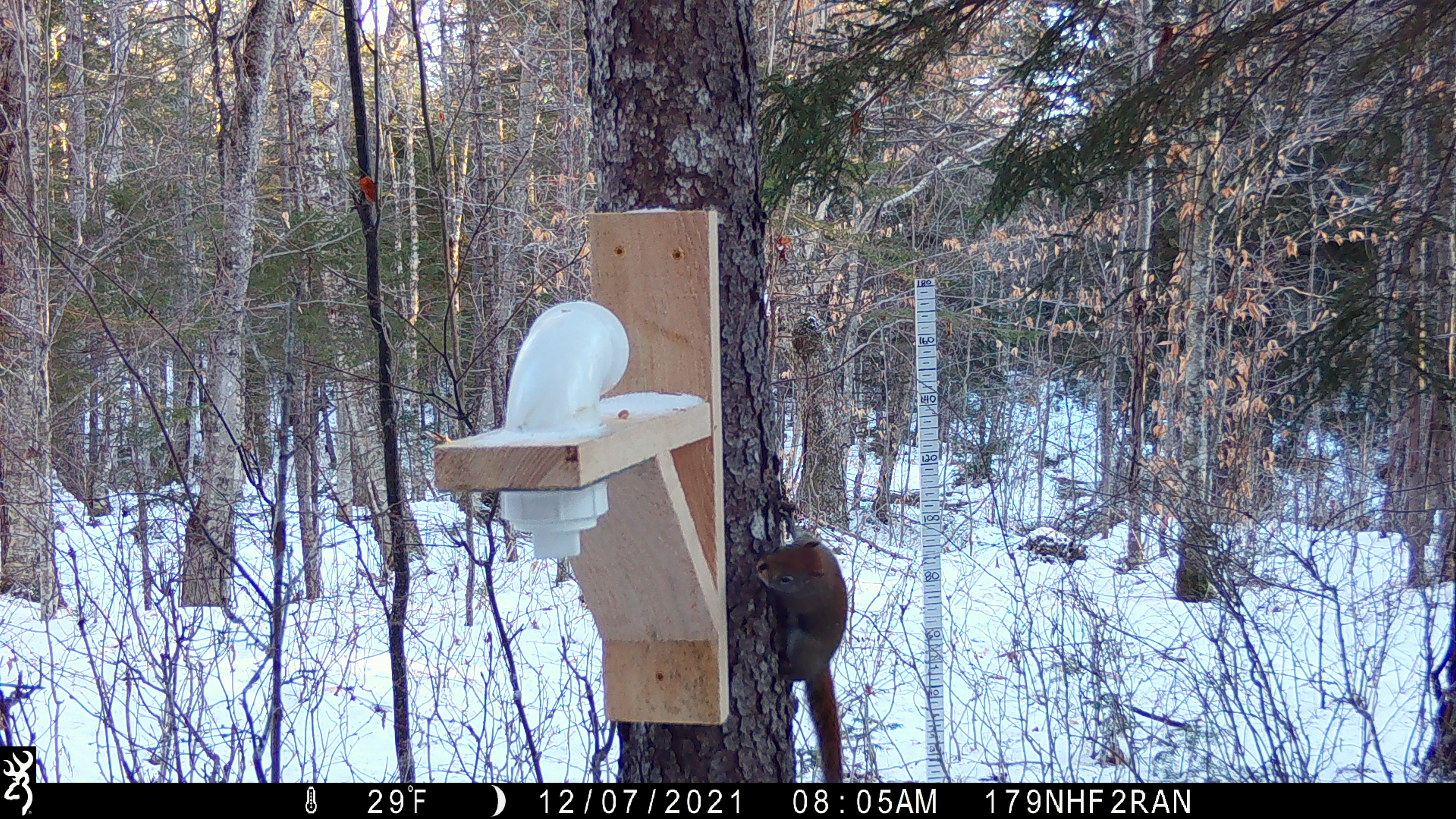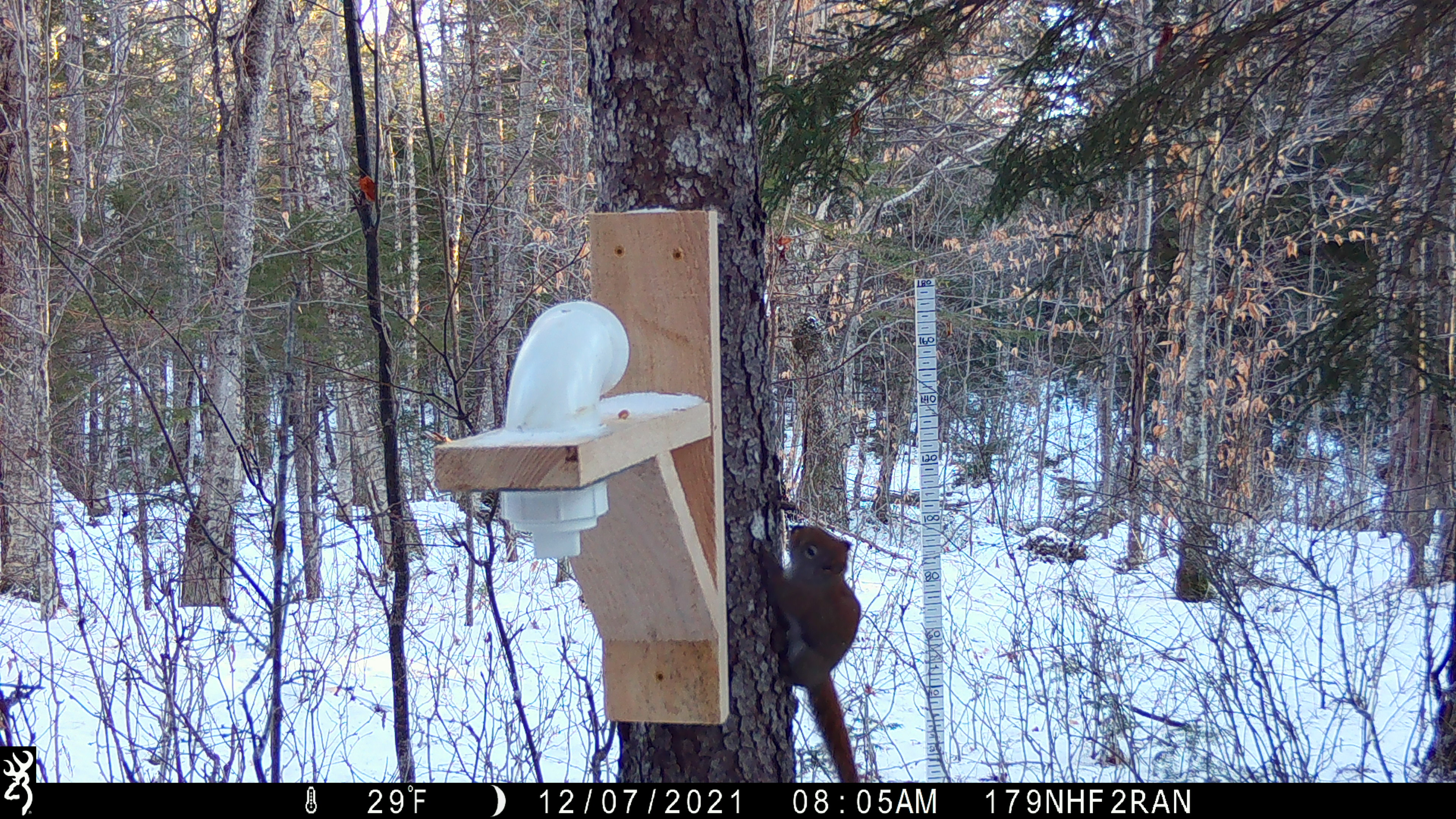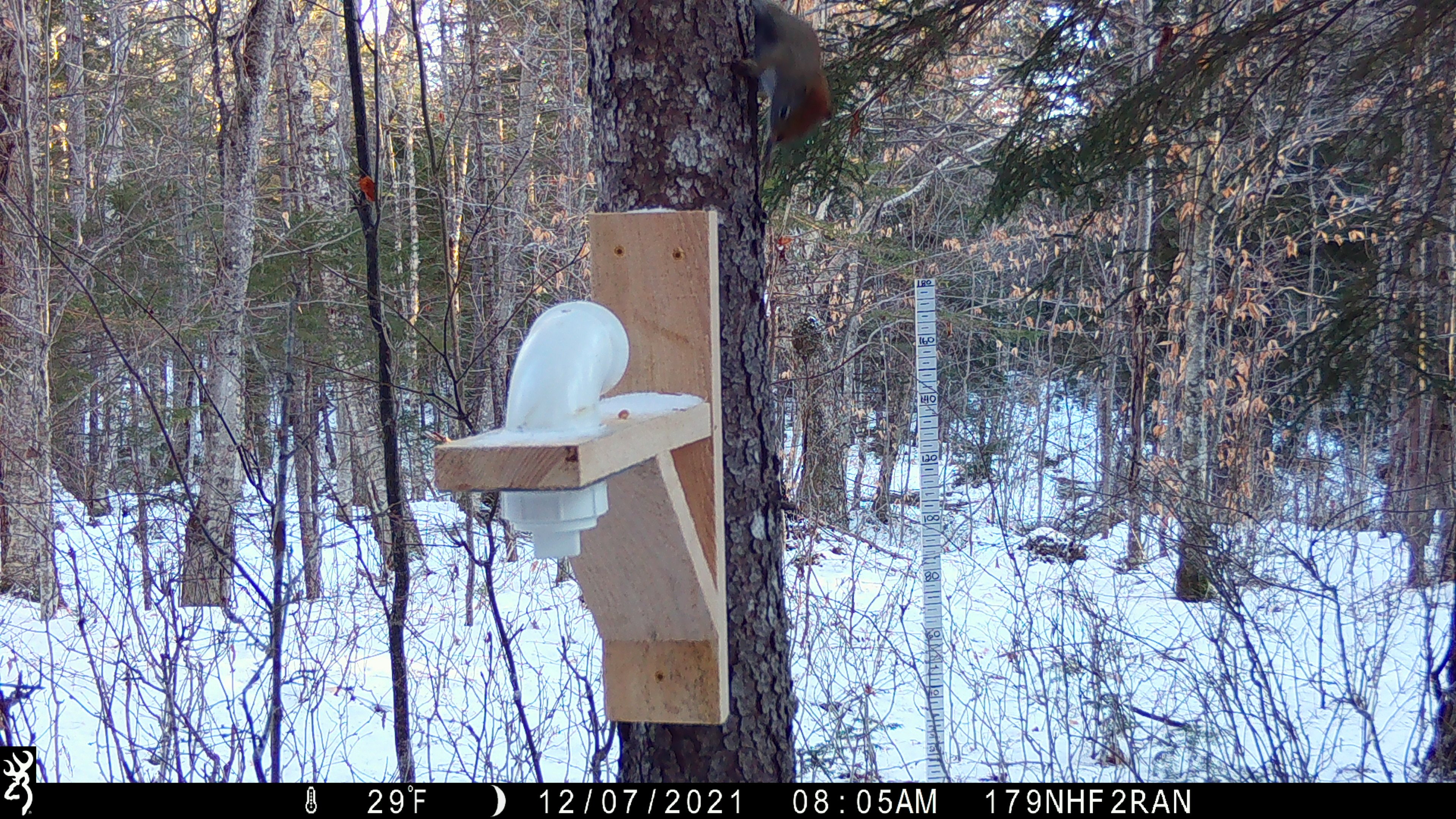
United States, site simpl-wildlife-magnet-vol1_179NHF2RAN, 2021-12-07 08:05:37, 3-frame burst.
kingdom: Animalia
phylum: Chordata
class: Mammalia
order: Rodentia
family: Sciuridae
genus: Tamiasciurus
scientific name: Tamiasciurus hudsonicus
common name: red squirrel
Red squirrel (Tamiasciurus hudsonicus).